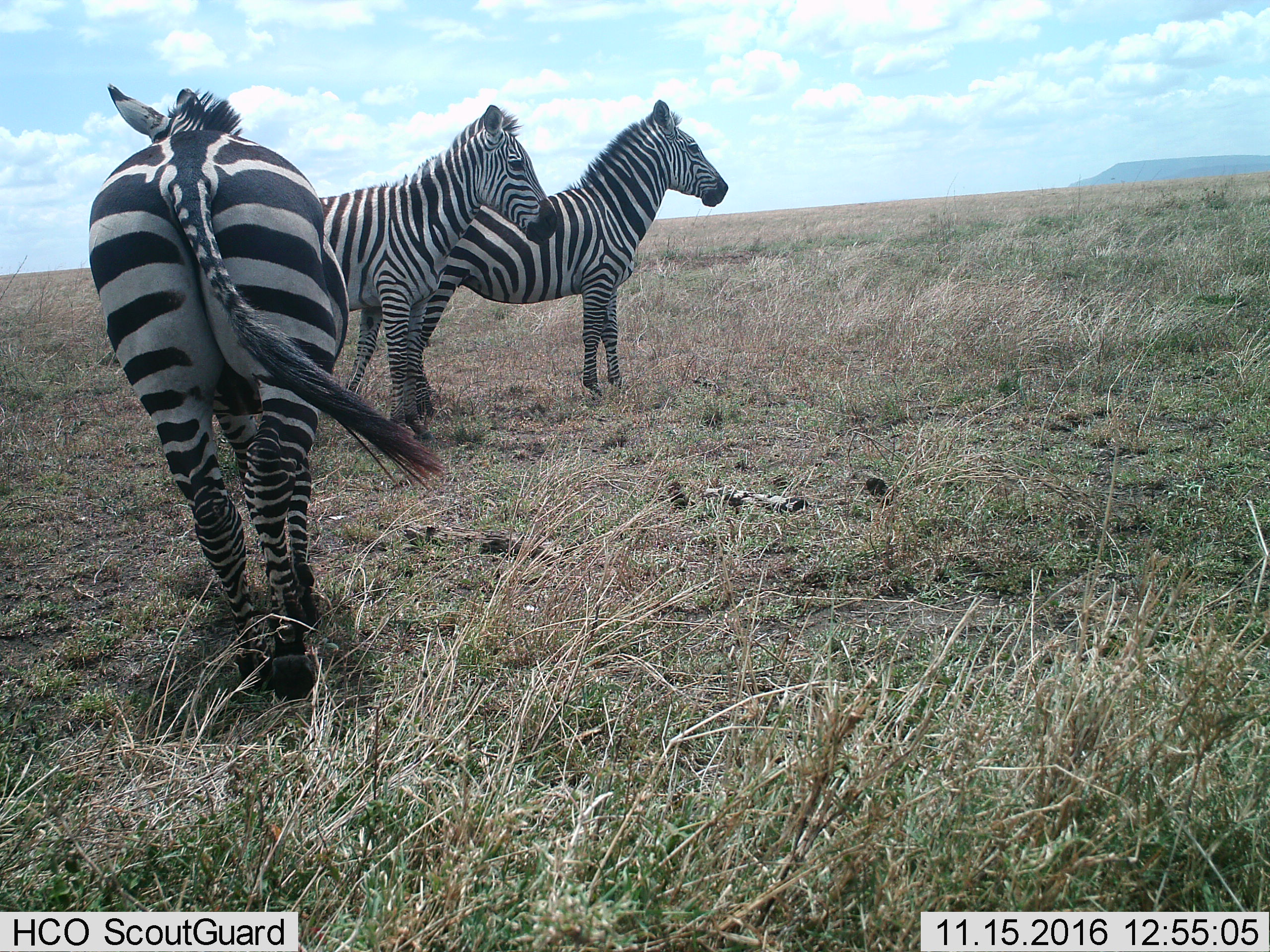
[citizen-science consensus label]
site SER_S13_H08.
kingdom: Animalia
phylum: Chordata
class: Mammalia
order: Perissodactyla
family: Equidae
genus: Equus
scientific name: Equus quagga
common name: plains zebra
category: zebraplains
Zebraplains (plains zebra) (Equus quagga), count 3. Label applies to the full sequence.